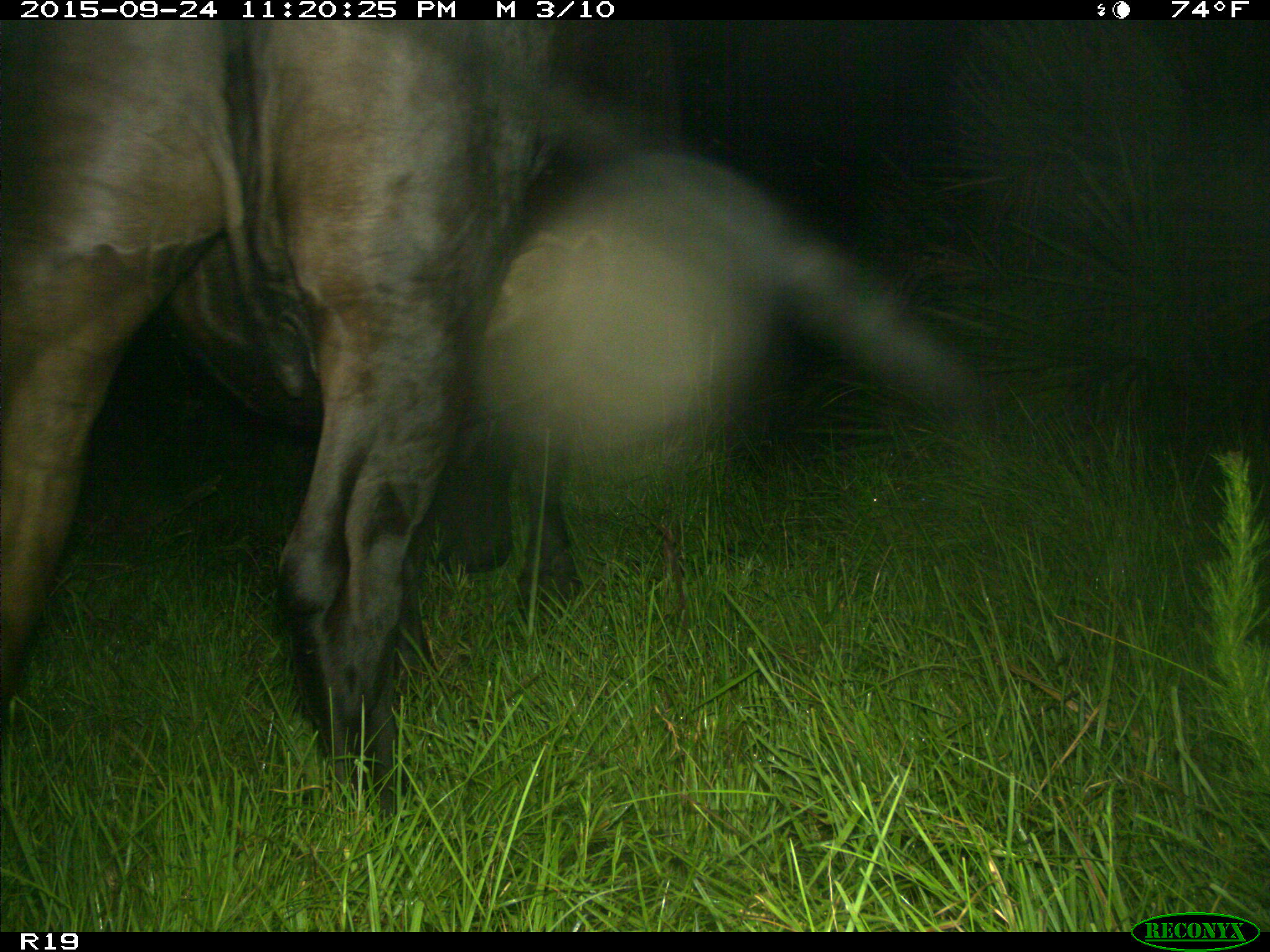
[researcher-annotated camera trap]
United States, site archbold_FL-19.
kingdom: Animalia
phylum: Chordata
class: Mammalia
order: Artiodactyla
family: Bovidae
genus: Bos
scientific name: Bos taurus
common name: domestic cow